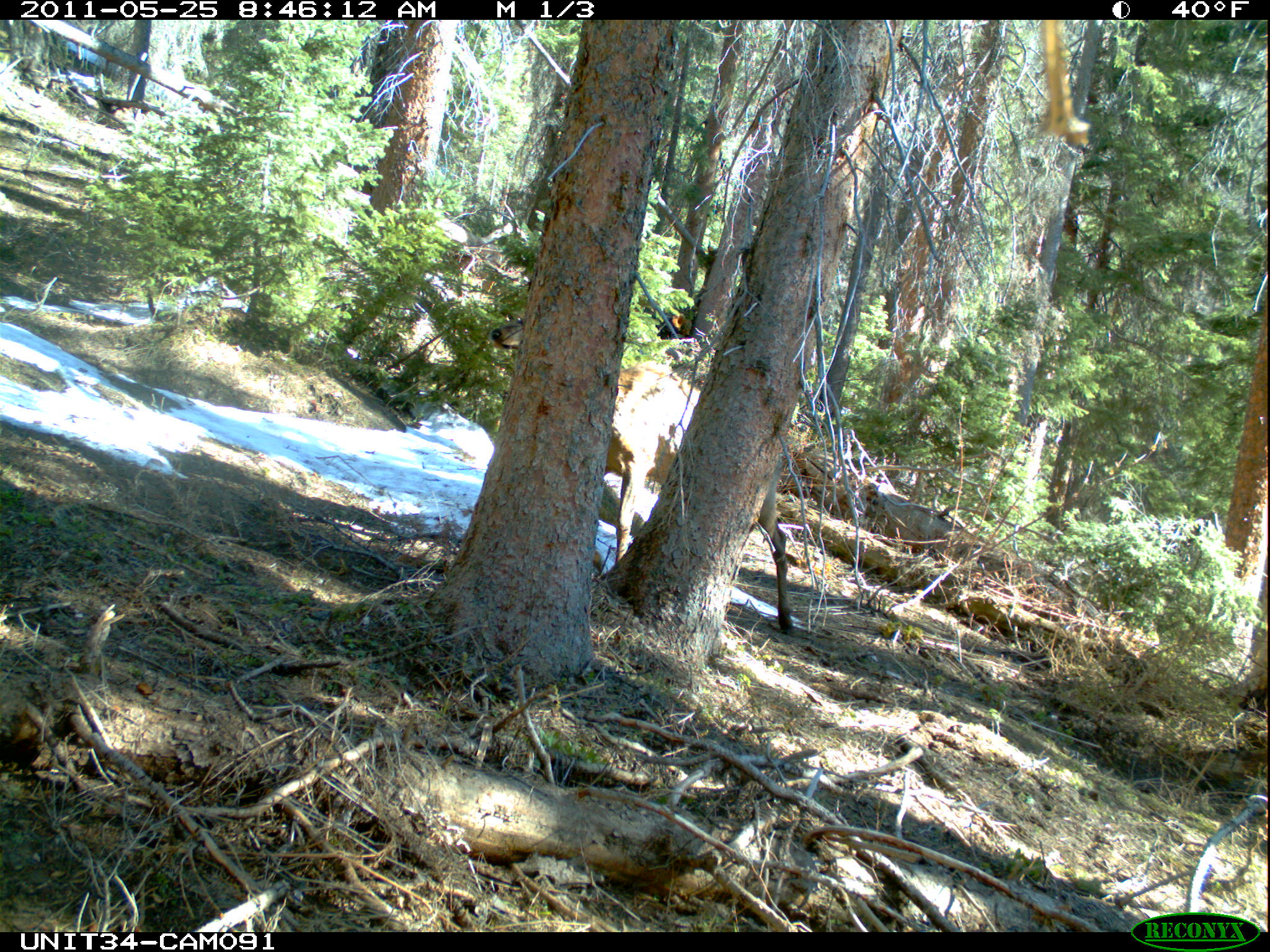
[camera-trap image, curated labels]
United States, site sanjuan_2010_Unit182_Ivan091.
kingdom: Animalia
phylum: Chordata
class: Mammalia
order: Artiodactyla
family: Cervidae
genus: Cervus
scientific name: Cervus elaphus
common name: red deer